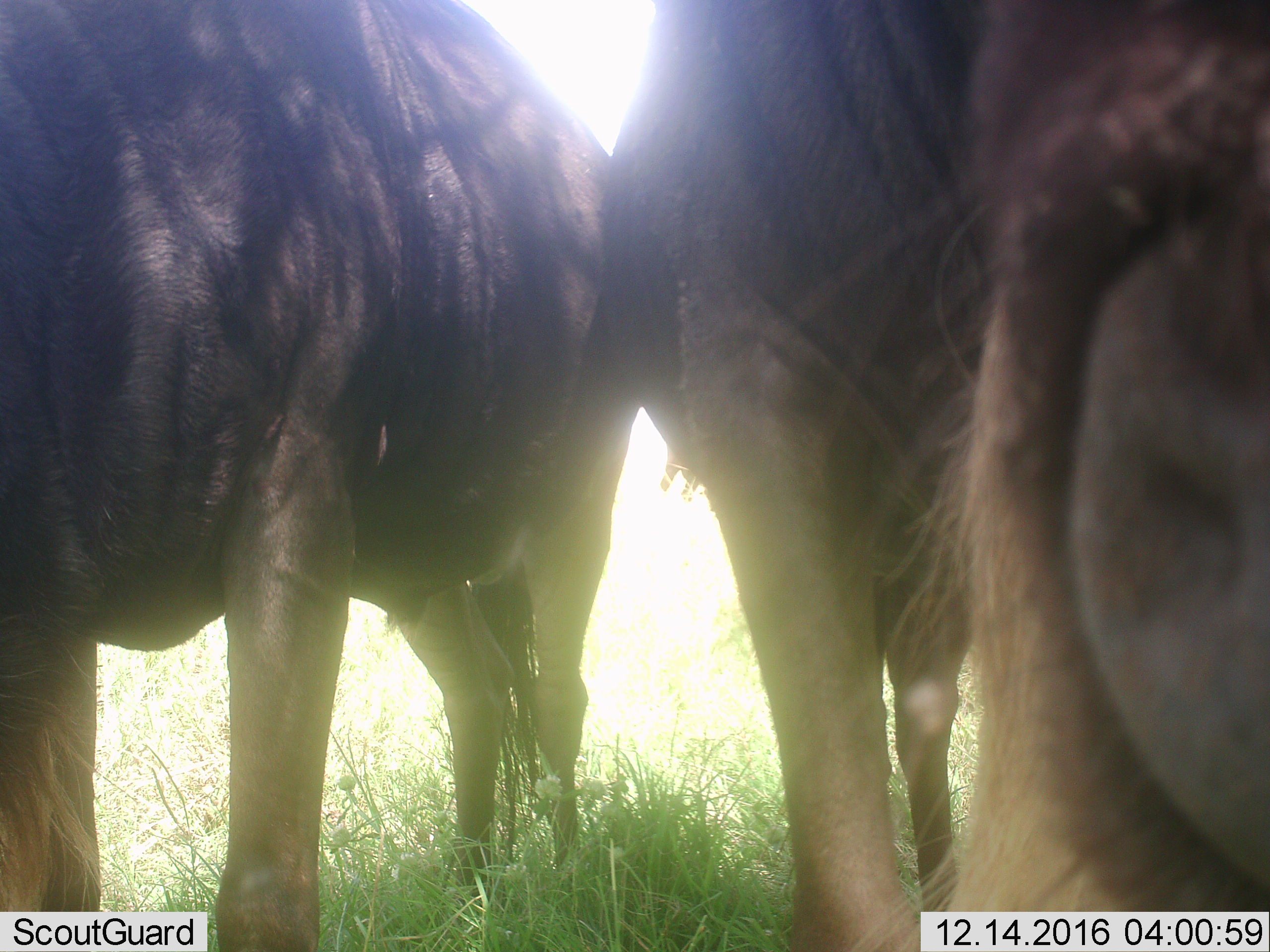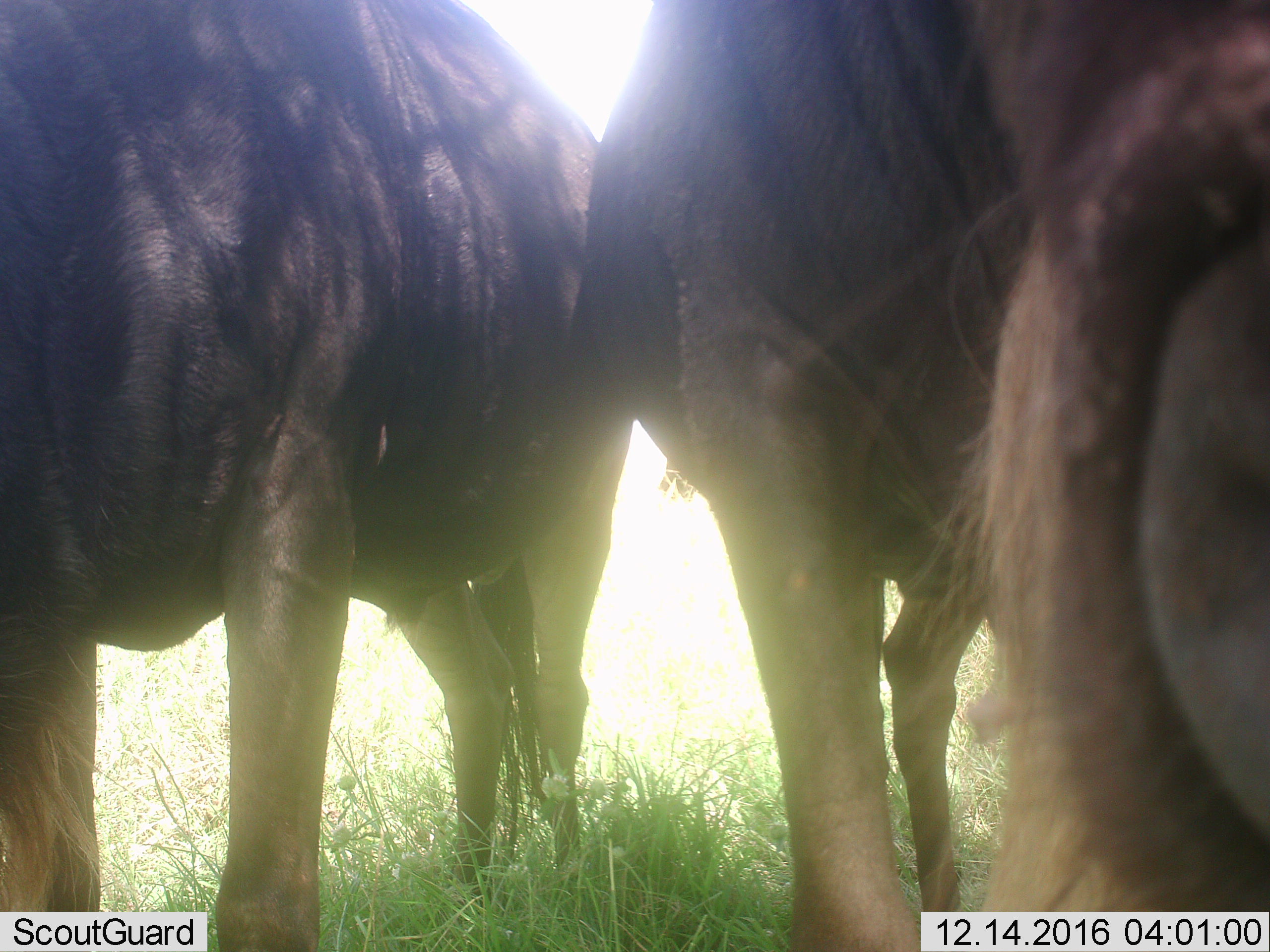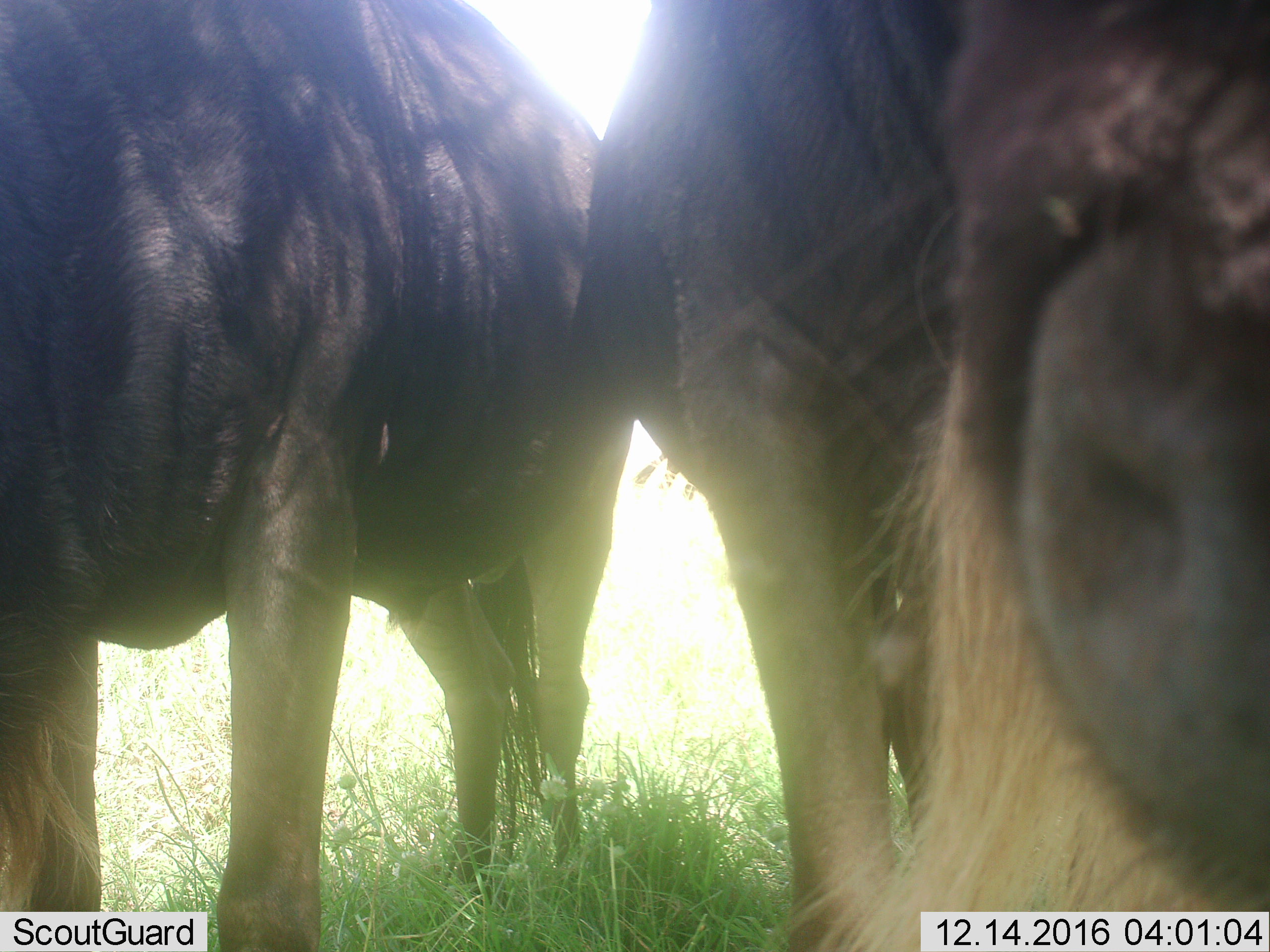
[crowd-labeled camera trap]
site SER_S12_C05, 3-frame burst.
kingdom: Animalia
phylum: Chordata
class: Mammalia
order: Artiodactyla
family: Bovidae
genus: Connochaetes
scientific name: Connochaetes taurinus taurinus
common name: blue wildebeest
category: wildebeestblue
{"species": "wildebeestblue (blue wildebeest) (Connochaetes taurinus taurinus)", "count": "2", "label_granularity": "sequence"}